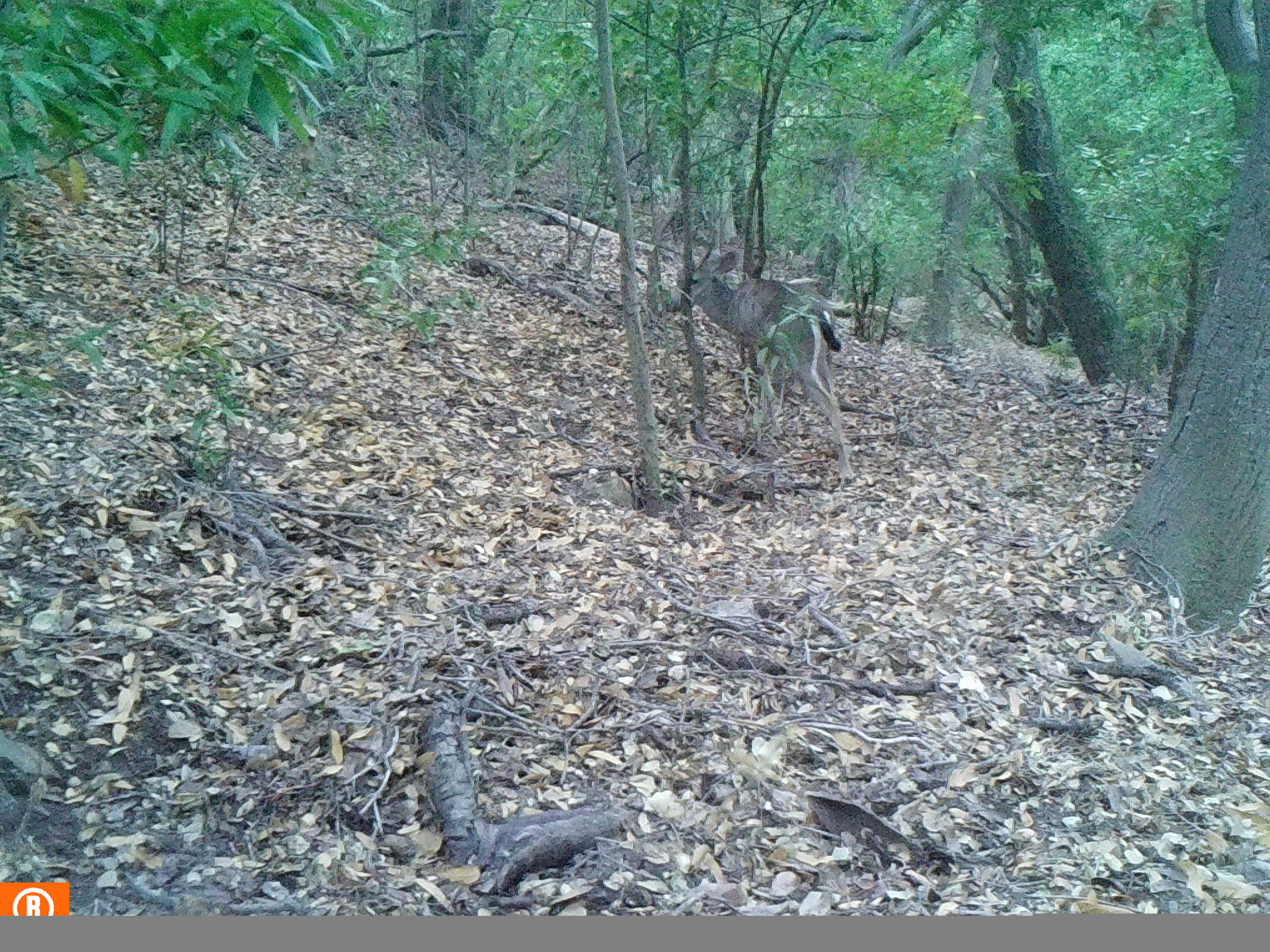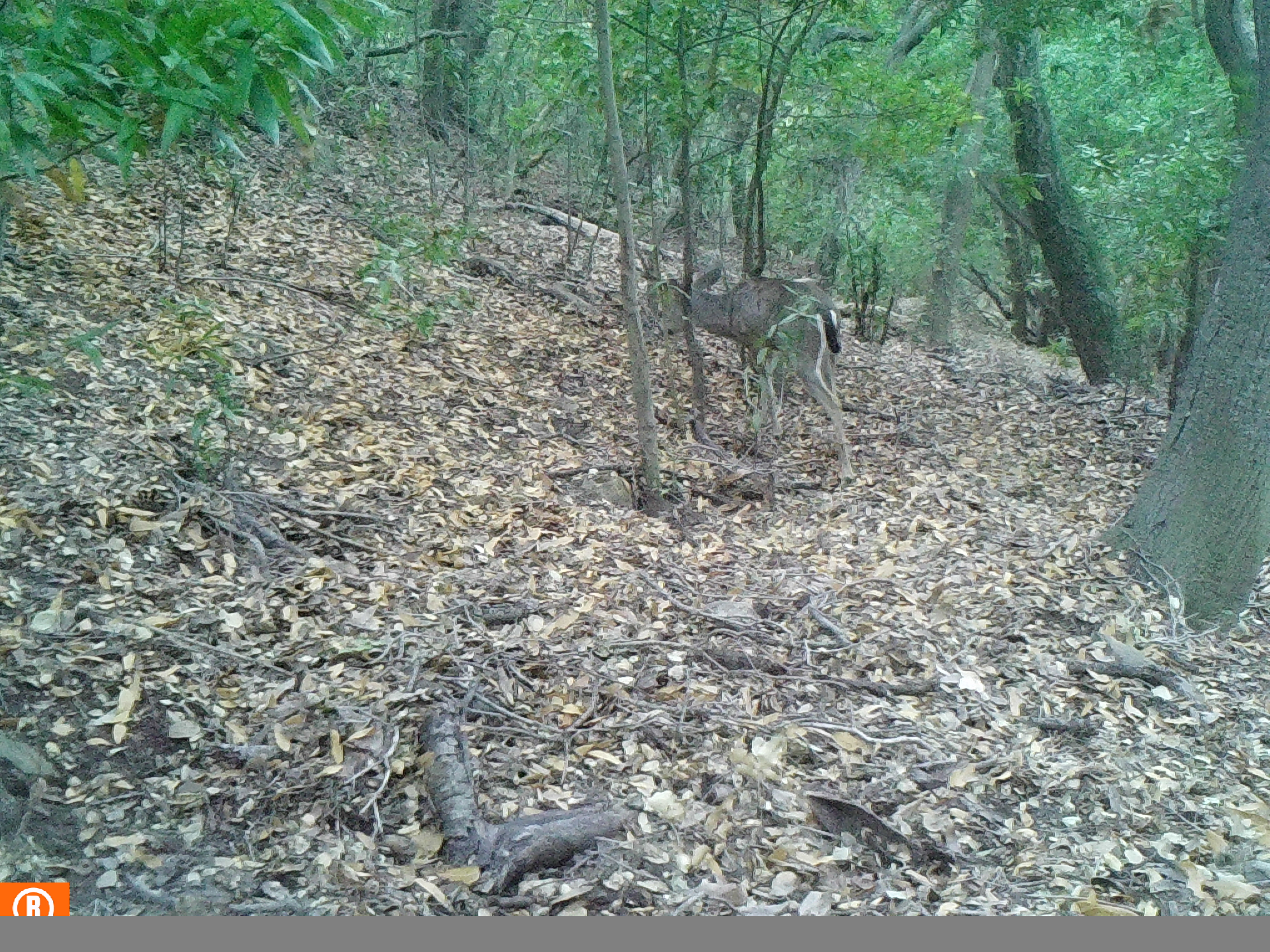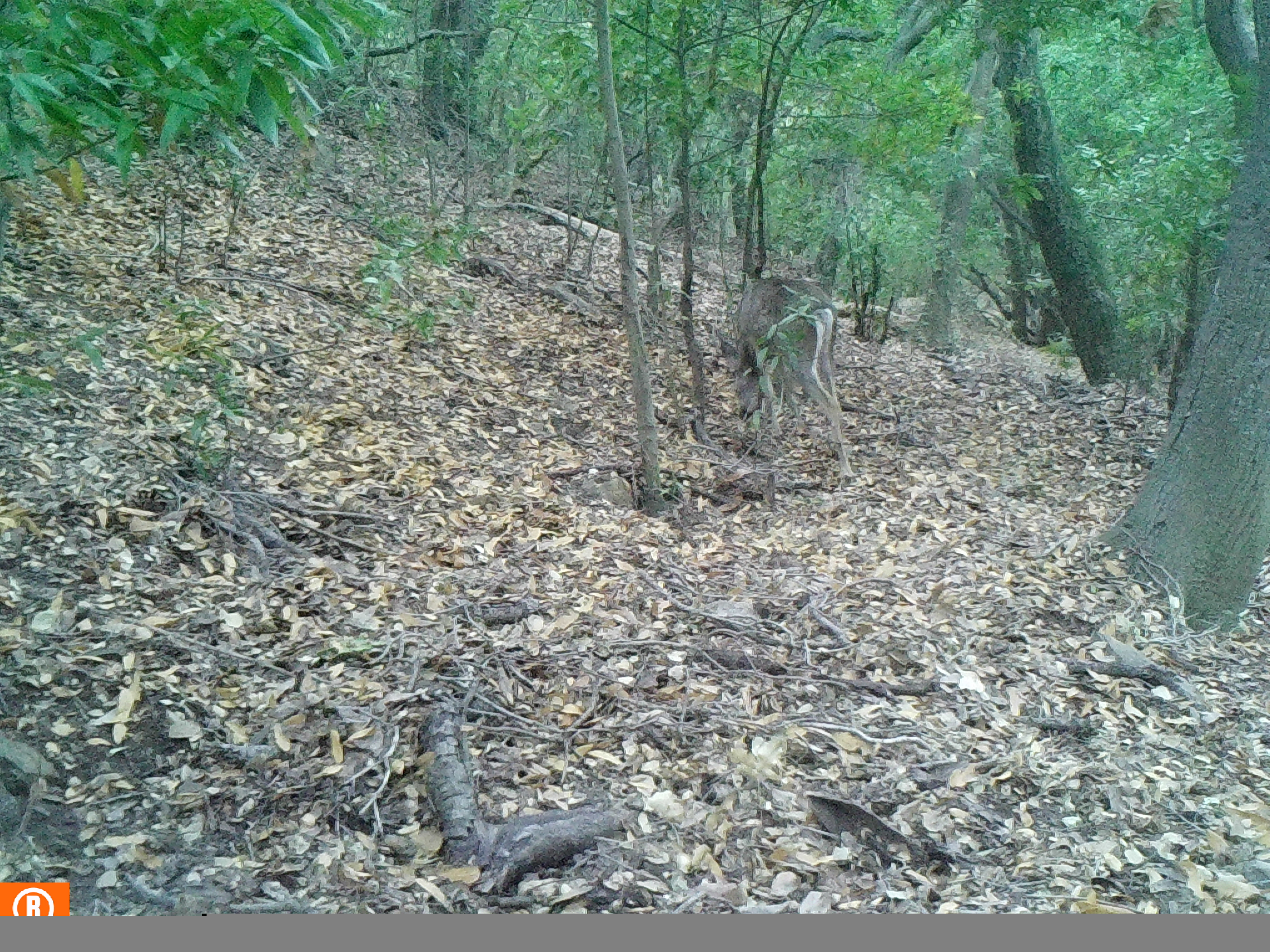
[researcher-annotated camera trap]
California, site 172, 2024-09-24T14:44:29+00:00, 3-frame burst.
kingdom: Animalia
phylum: Chordata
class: Mammalia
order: Artiodactyla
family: Cervidae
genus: Odocoileus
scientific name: Odocoileus hemionus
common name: mule deer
Mule deer (Odocoileus hemionus).